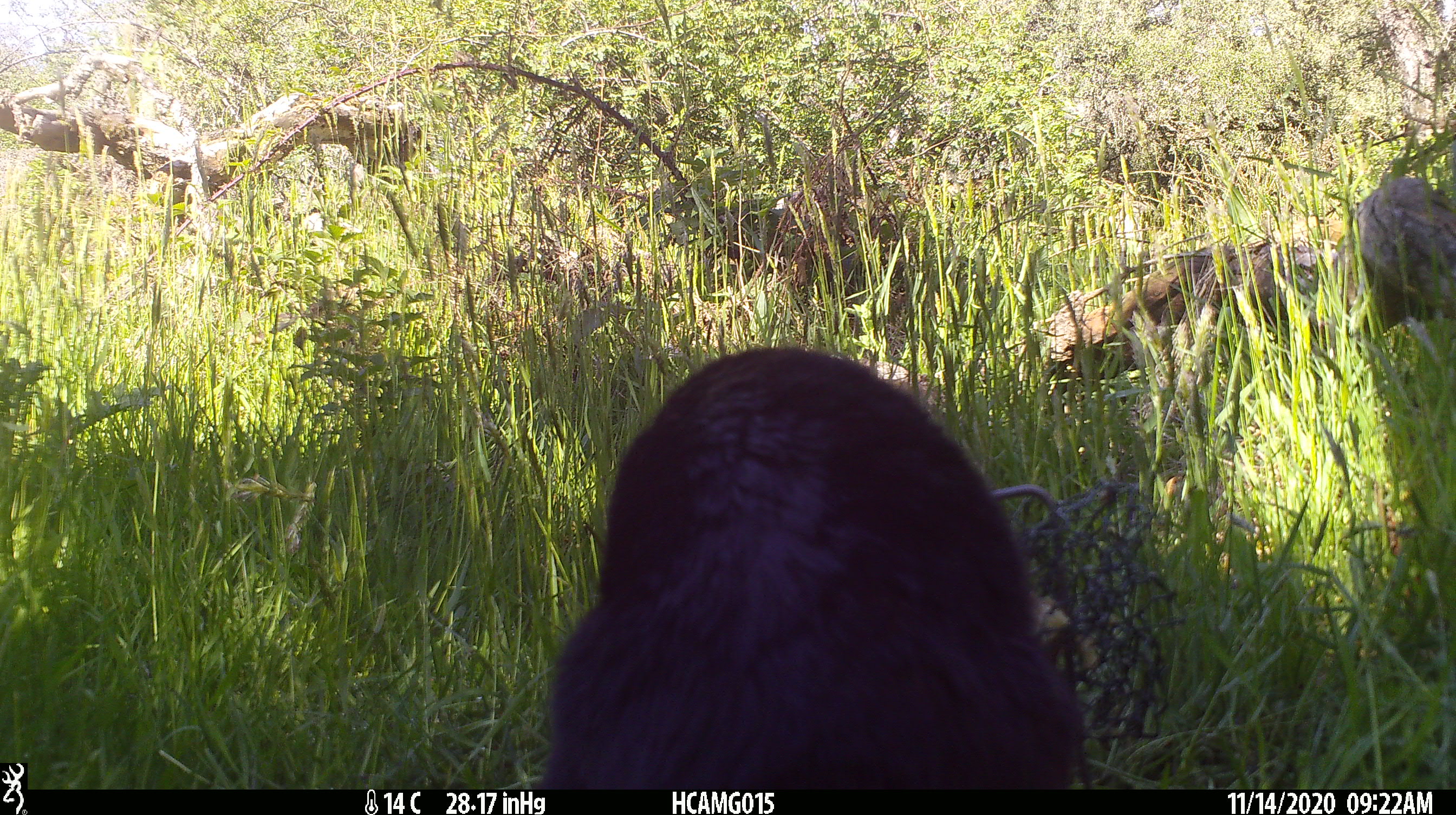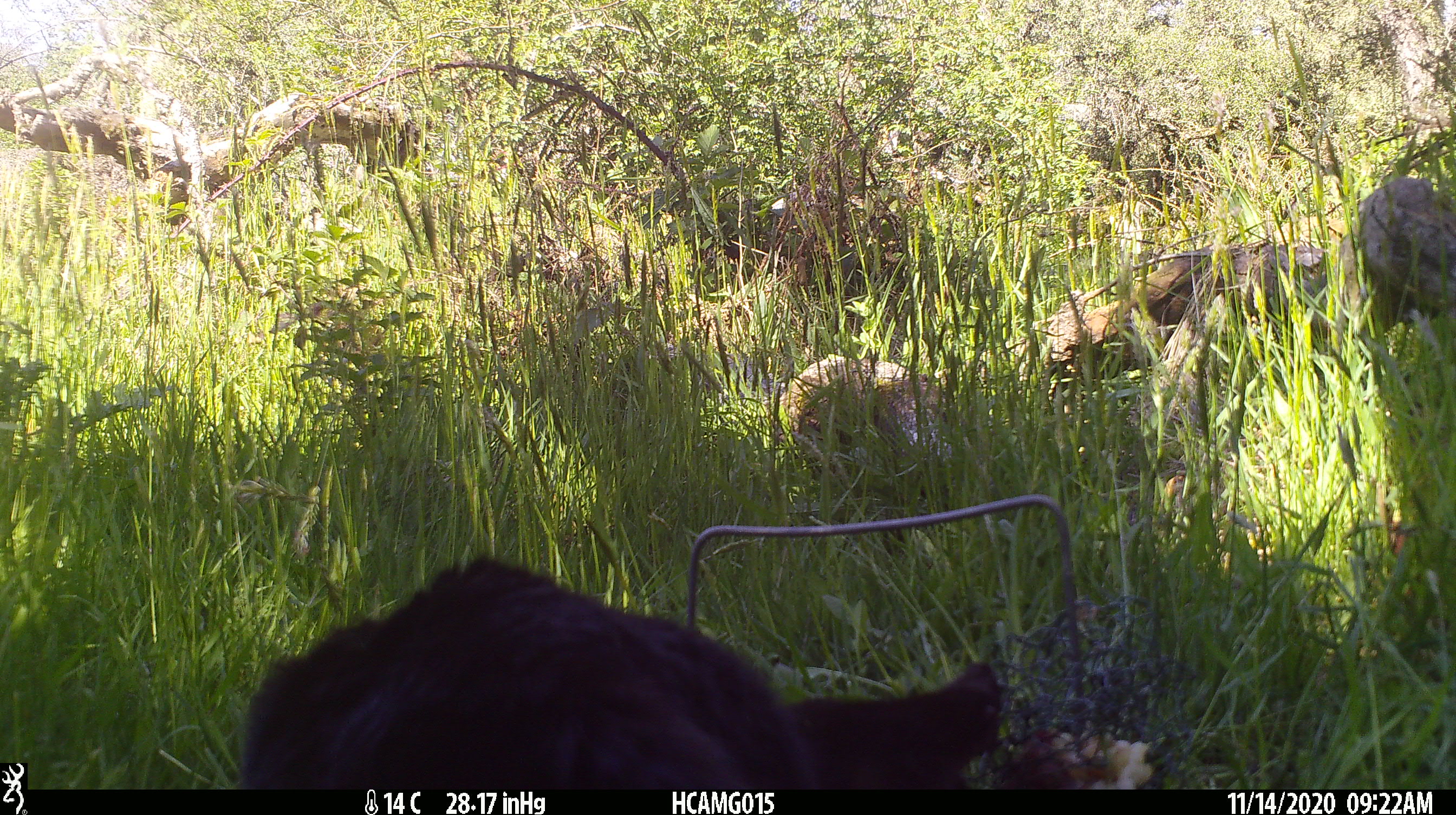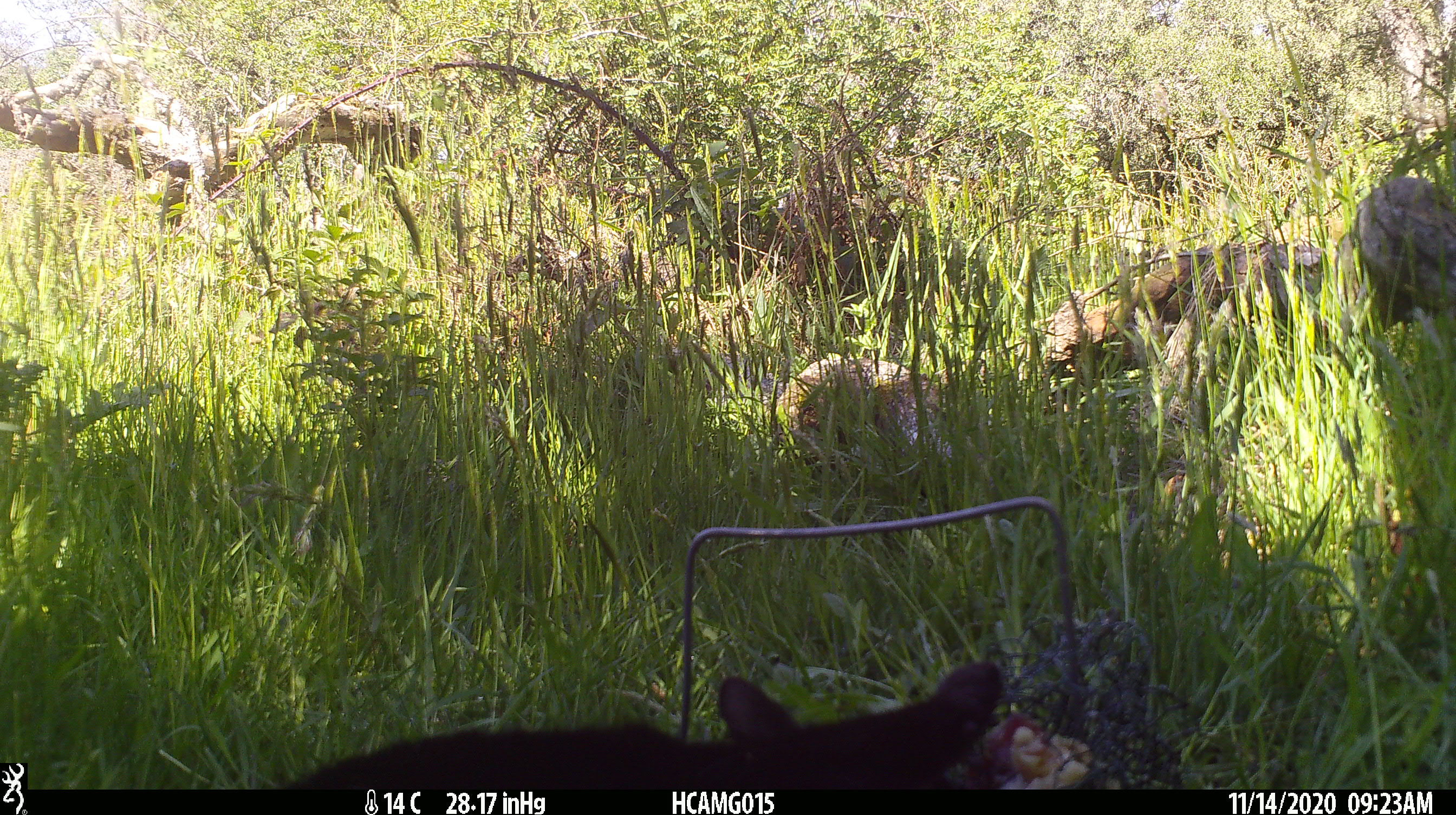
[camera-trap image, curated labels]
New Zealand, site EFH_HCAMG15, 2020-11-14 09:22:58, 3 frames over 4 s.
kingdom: Animalia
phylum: Chordata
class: Mammalia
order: Carnivora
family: Felidae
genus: Felis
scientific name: Felis catus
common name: domestic cat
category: cat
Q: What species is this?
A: Cat (domestic cat) (Felis catus).